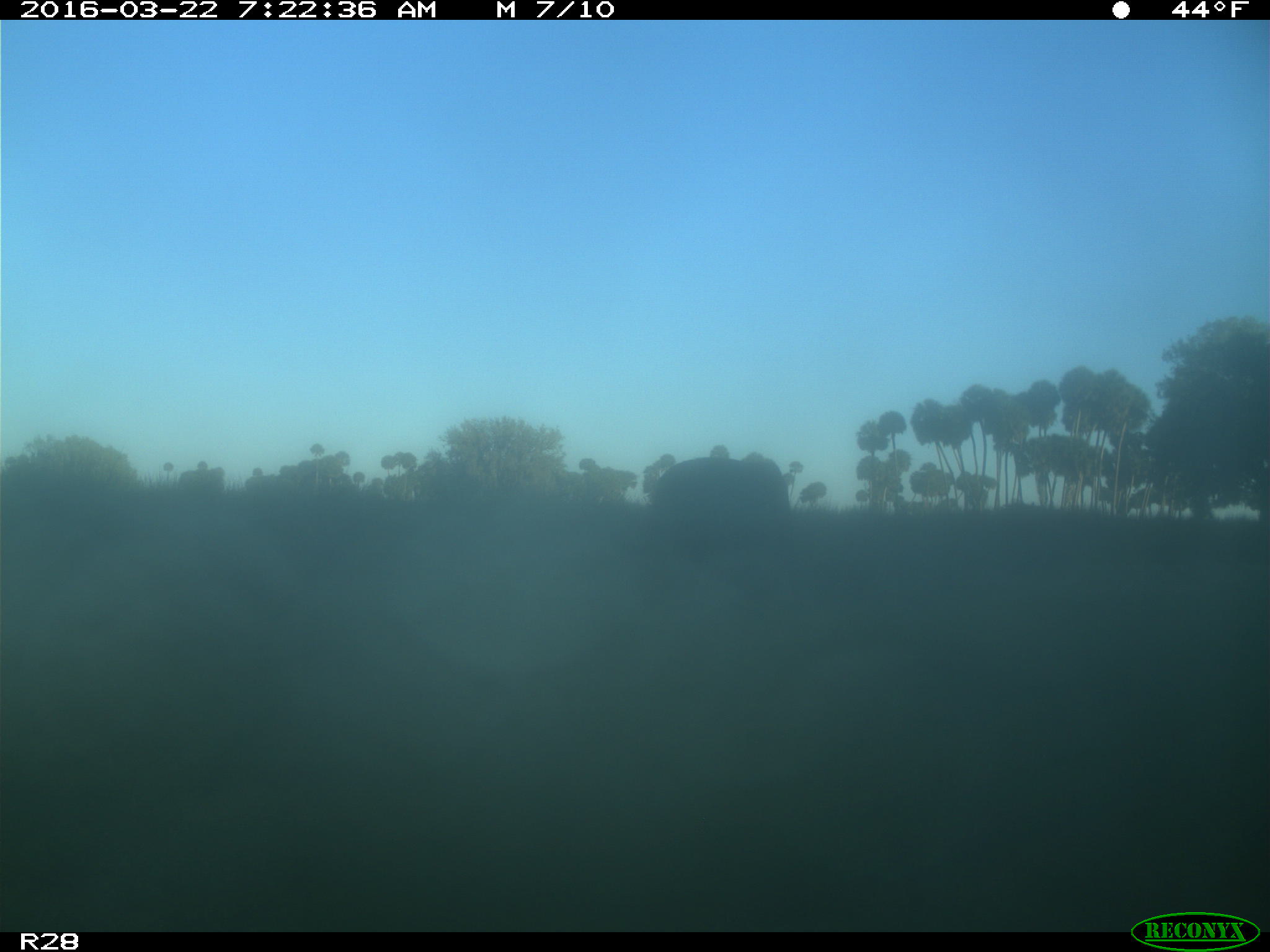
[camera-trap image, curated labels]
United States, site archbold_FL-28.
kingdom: Animalia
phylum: Chordata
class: Mammalia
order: Artiodactyla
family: Bovidae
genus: Bos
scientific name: Bos taurus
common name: domestic cow